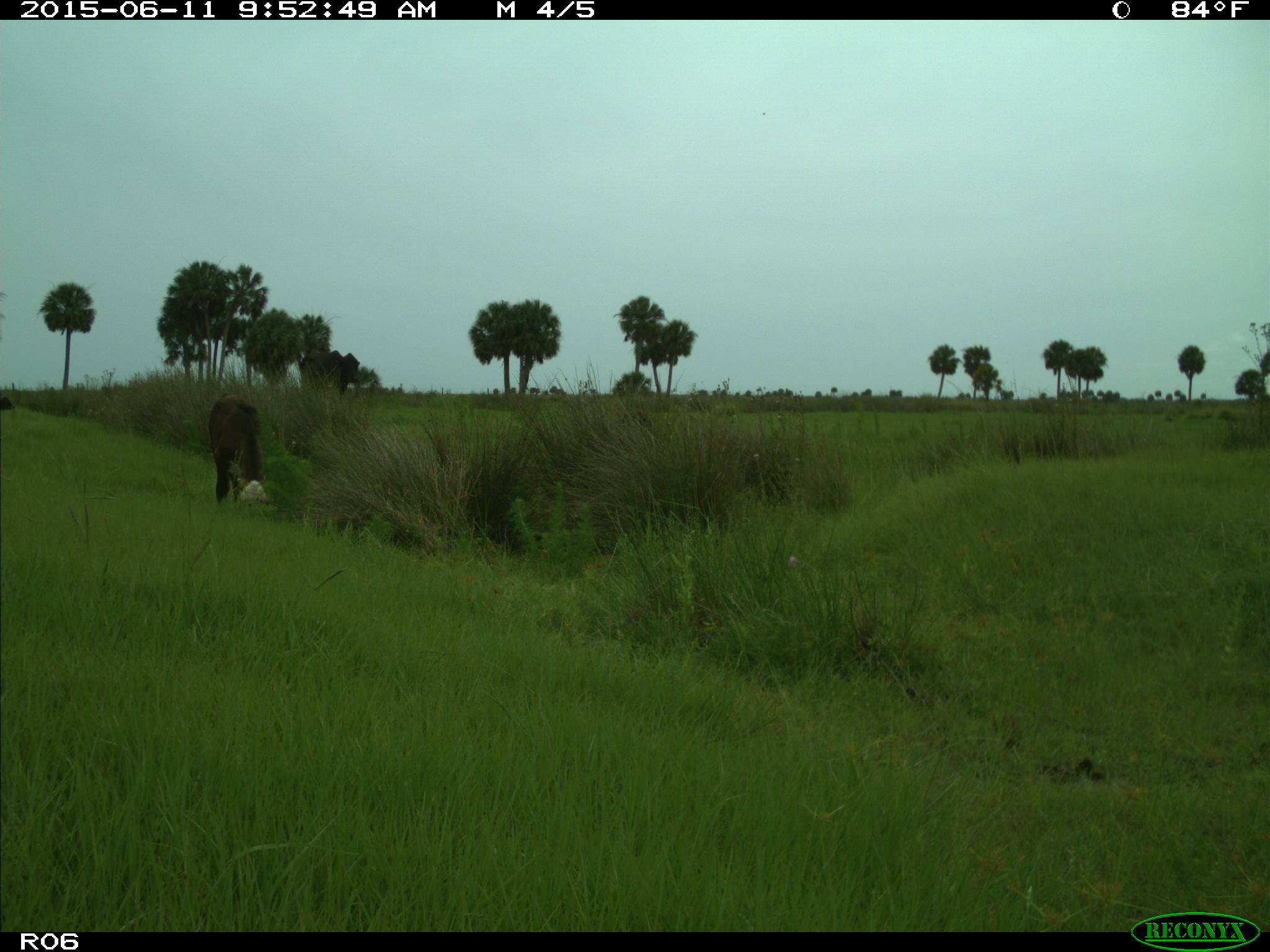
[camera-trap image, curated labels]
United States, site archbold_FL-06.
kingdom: Animalia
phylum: Chordata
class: Mammalia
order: Artiodactyla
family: Bovidae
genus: Bos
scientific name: Bos taurus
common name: domestic cow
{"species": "Bos taurus (domestic cow)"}